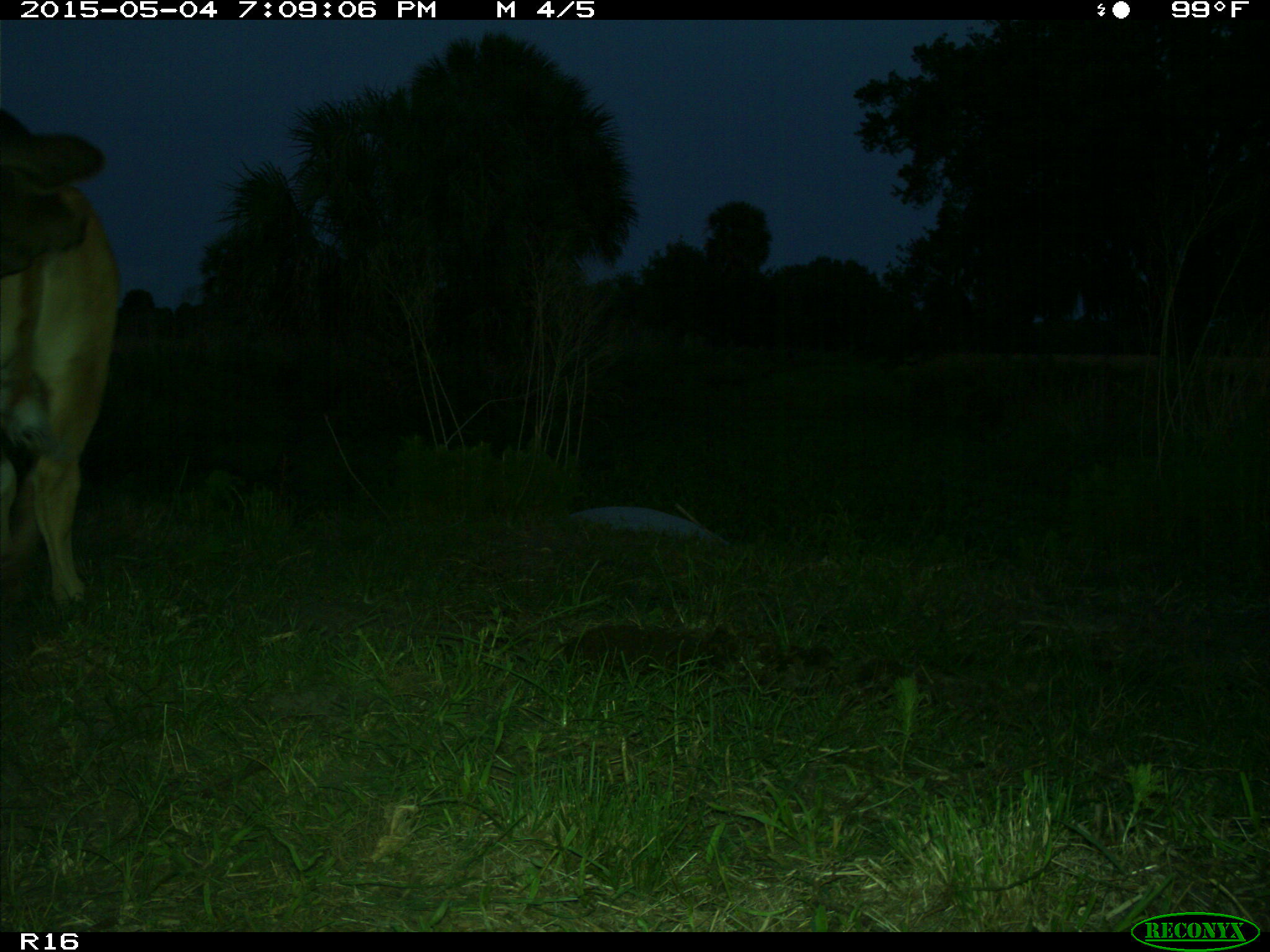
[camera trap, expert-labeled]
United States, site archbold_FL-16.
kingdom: Animalia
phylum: Chordata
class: Mammalia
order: Artiodactyla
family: Bovidae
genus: Bos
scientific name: Bos taurus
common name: domestic cow